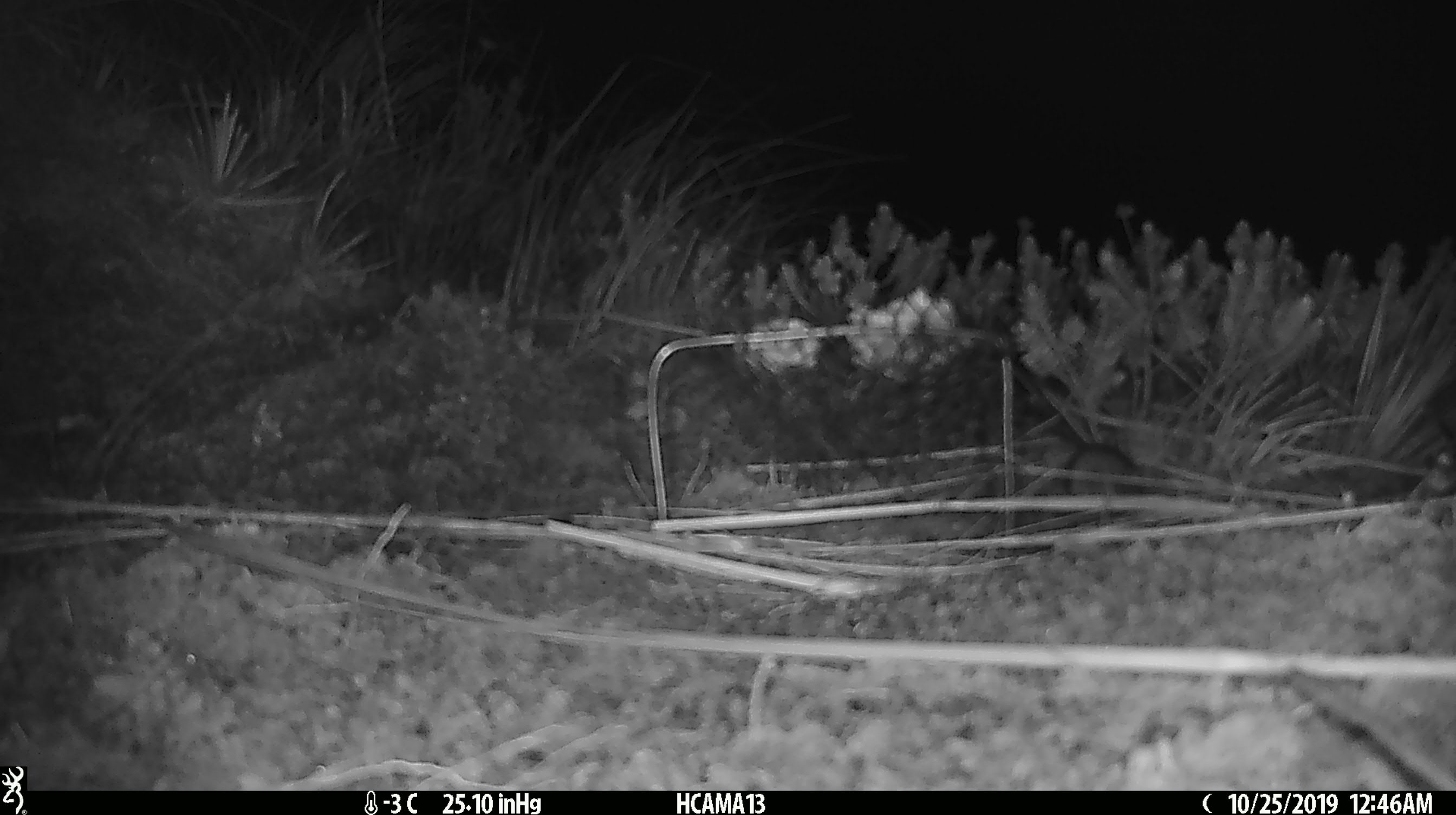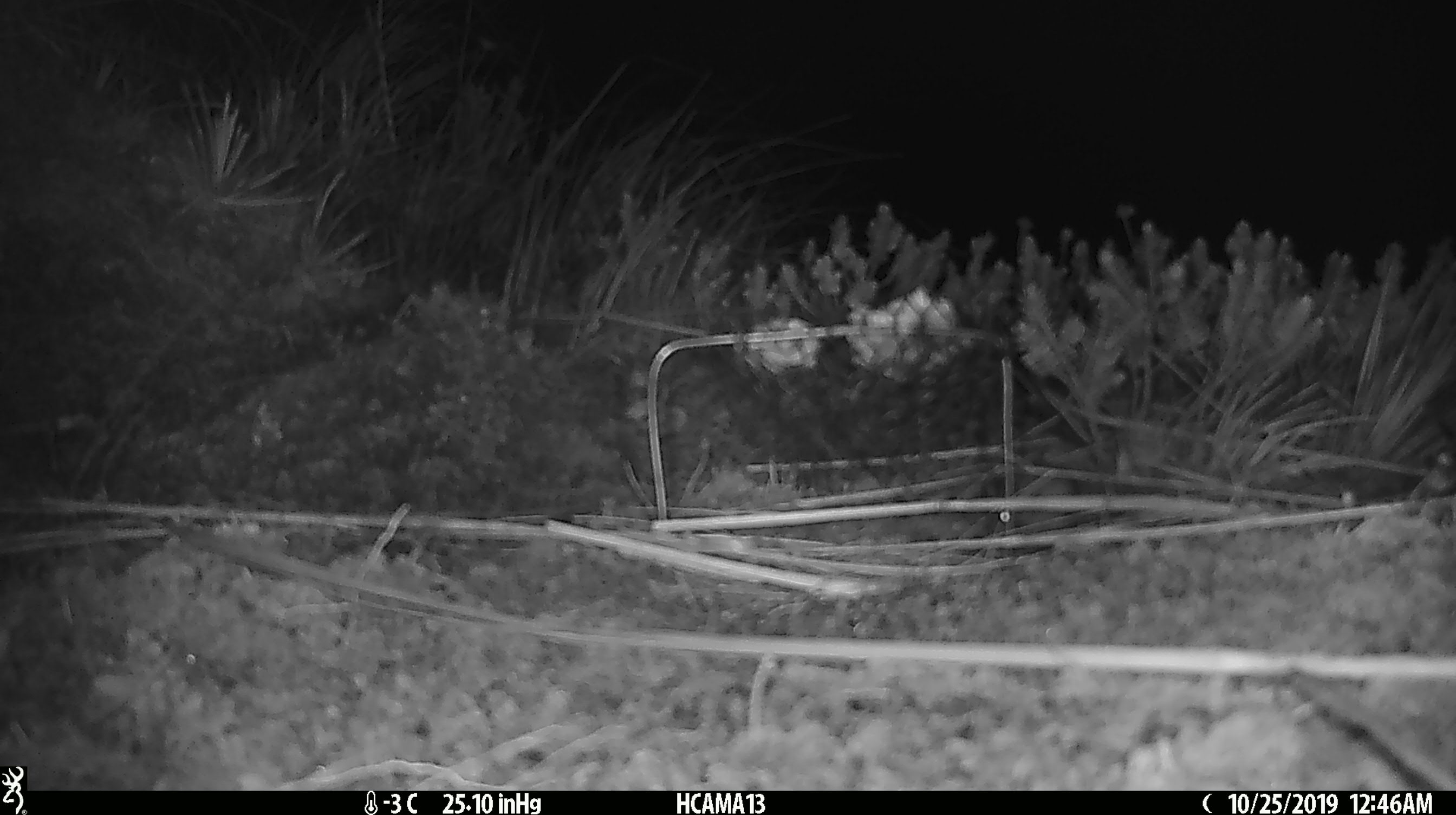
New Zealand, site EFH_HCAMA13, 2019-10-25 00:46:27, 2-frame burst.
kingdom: Animalia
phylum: Chordata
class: Mammalia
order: Rodentia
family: Muridae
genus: Mus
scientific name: Mus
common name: mouse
Mouse (Mus).